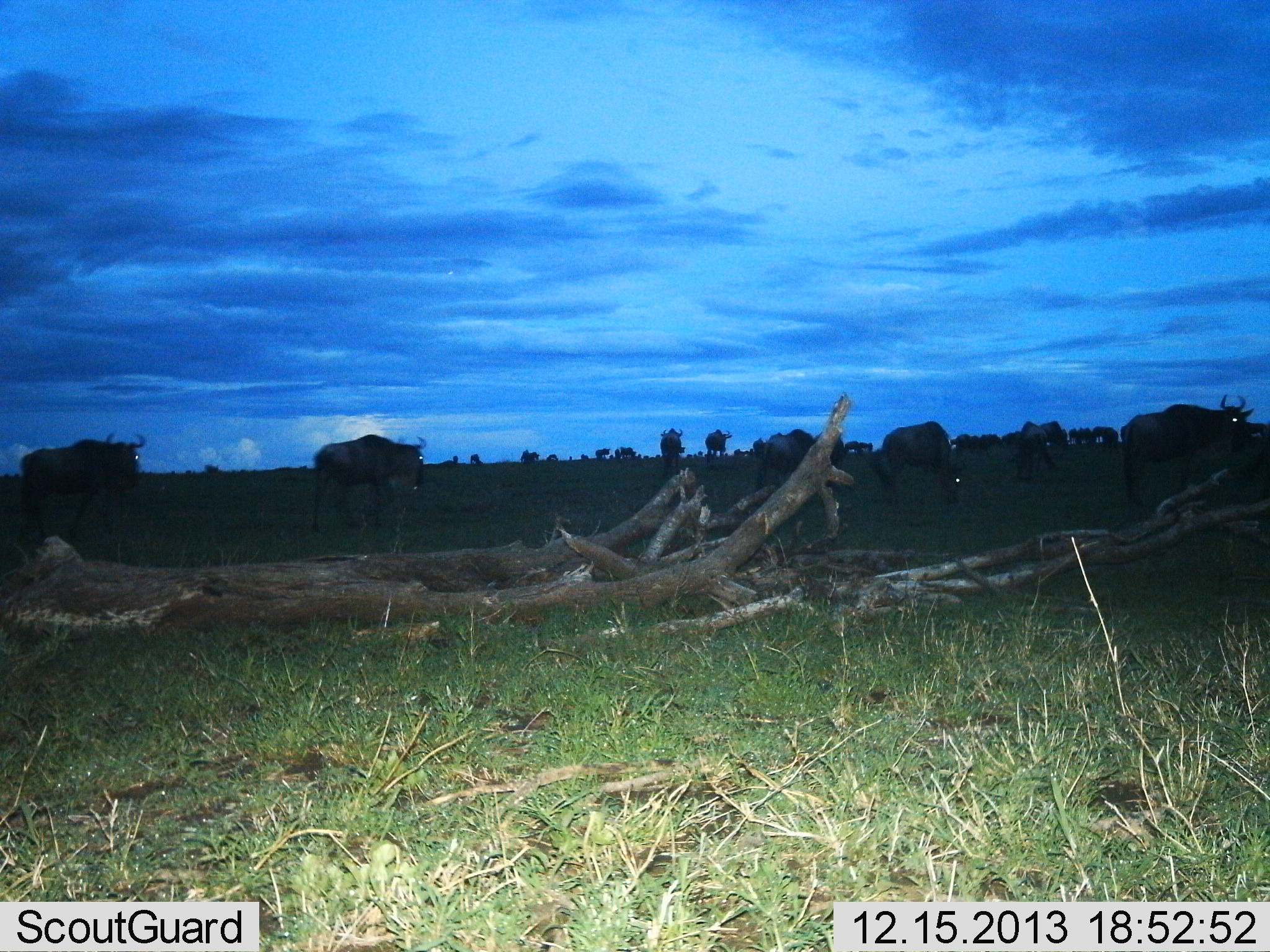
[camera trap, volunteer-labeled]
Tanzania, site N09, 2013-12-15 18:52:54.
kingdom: Animalia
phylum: Chordata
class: Mammalia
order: Artiodactyla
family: Bovidae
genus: Connochaetes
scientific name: Connochaetes taurinus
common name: blue wildebeest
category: wildebeest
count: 11-50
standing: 70%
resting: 10%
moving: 40%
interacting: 0%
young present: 0%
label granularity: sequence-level